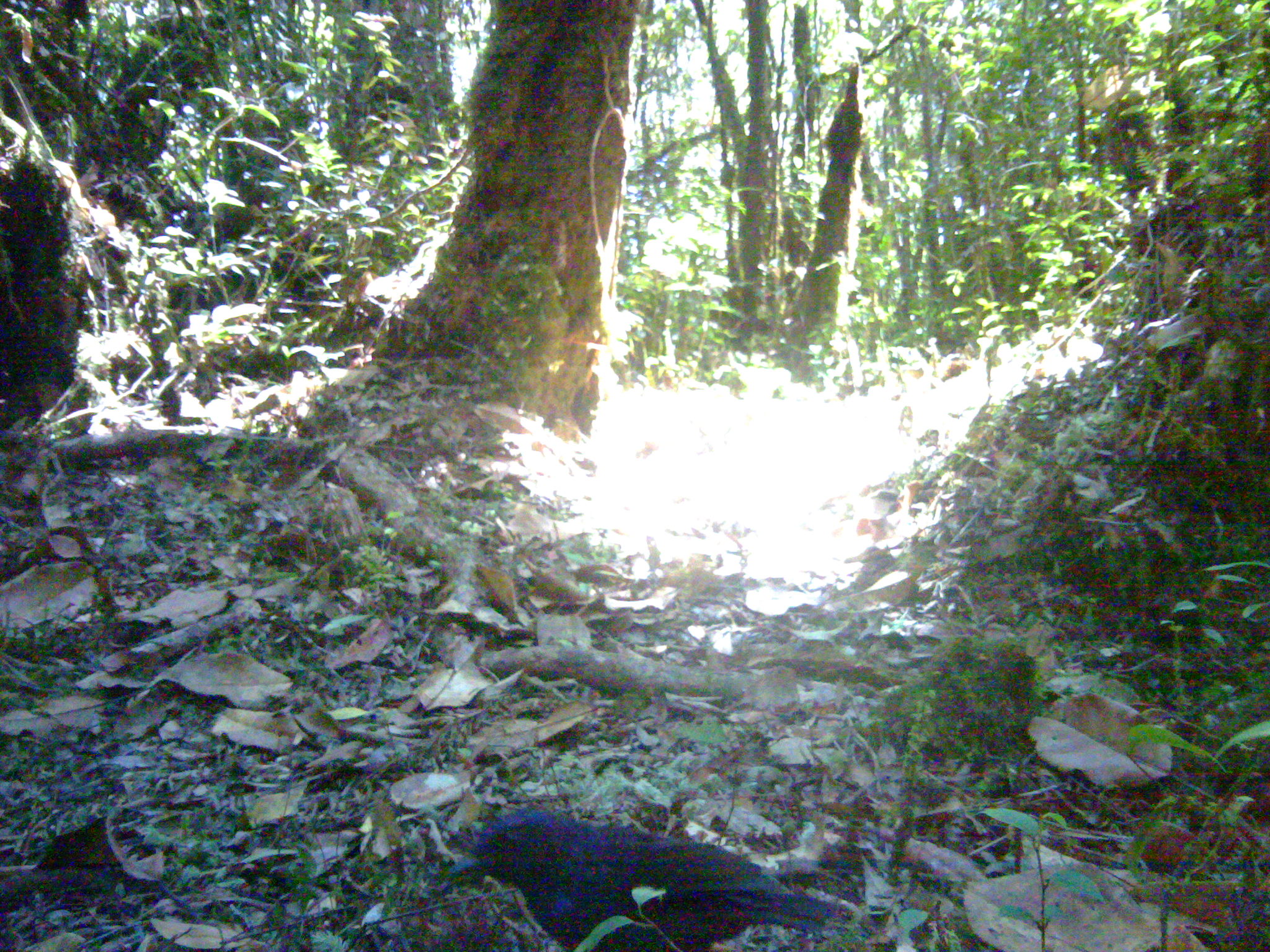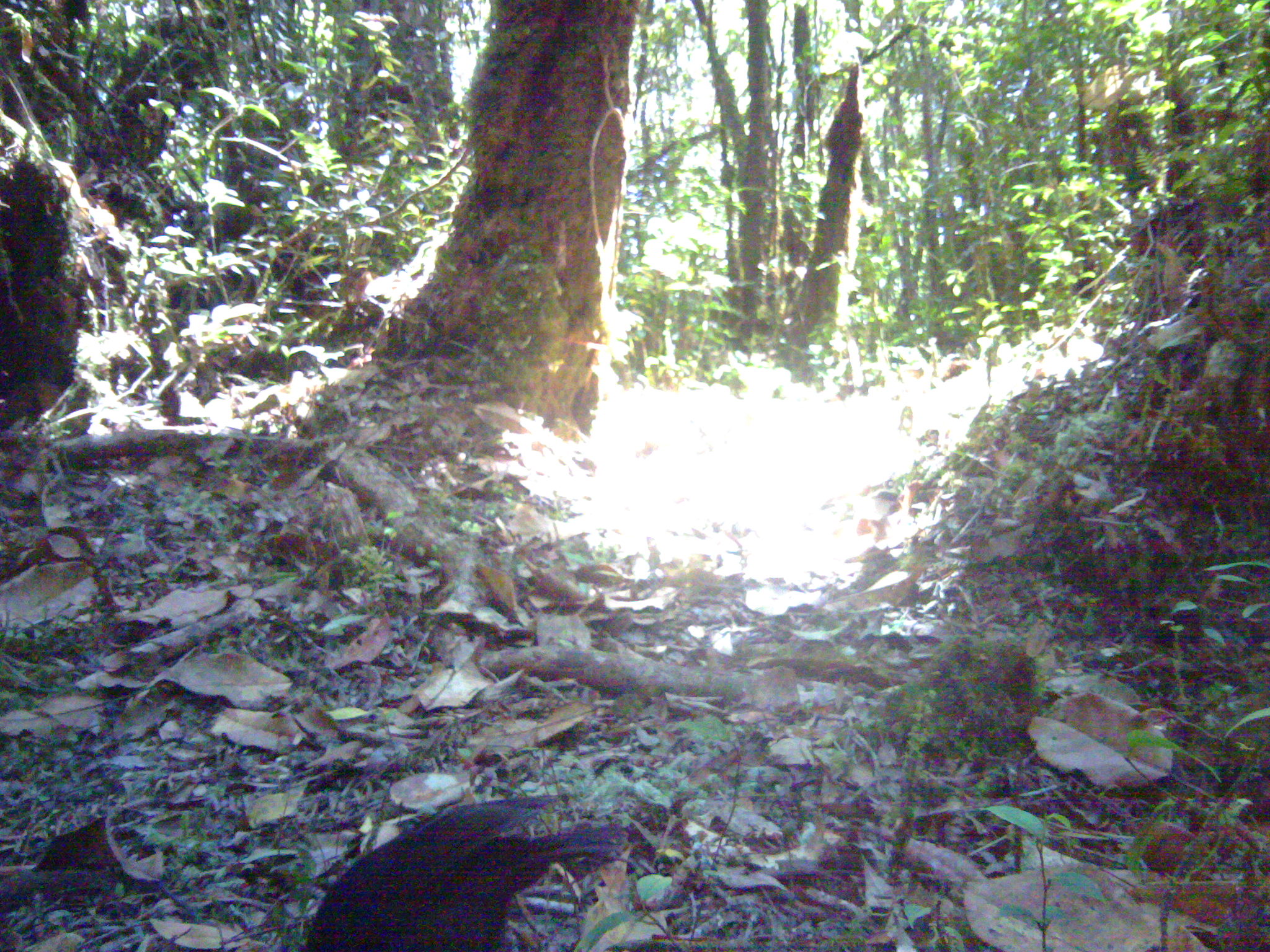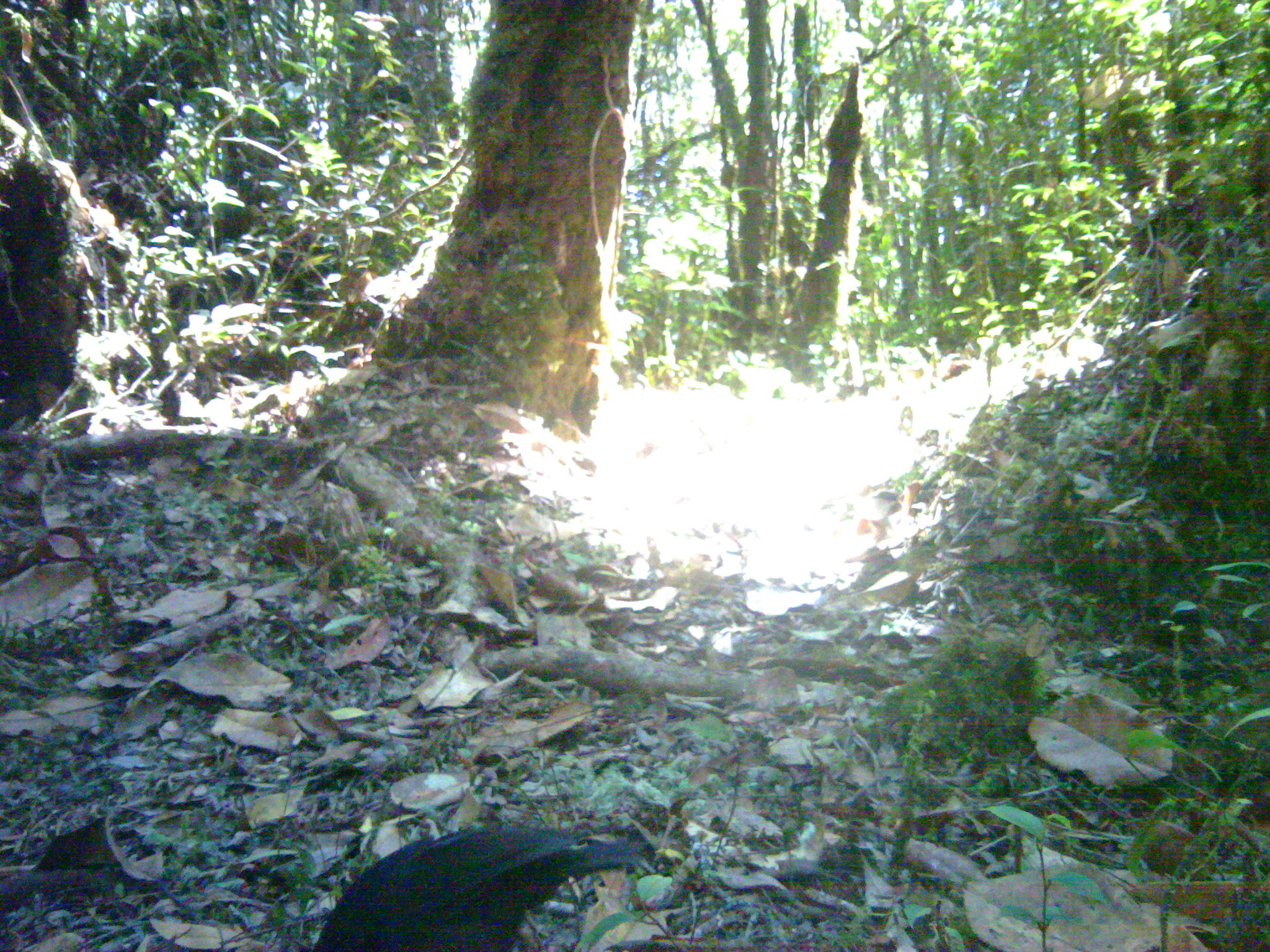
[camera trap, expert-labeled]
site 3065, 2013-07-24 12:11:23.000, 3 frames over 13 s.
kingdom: Animalia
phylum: Chordata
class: Aves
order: Passeriformes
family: Muscicapidae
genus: Myophonus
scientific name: Myophonus glaucinus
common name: javan whistling thrush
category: myiophoneus glaucinus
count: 1